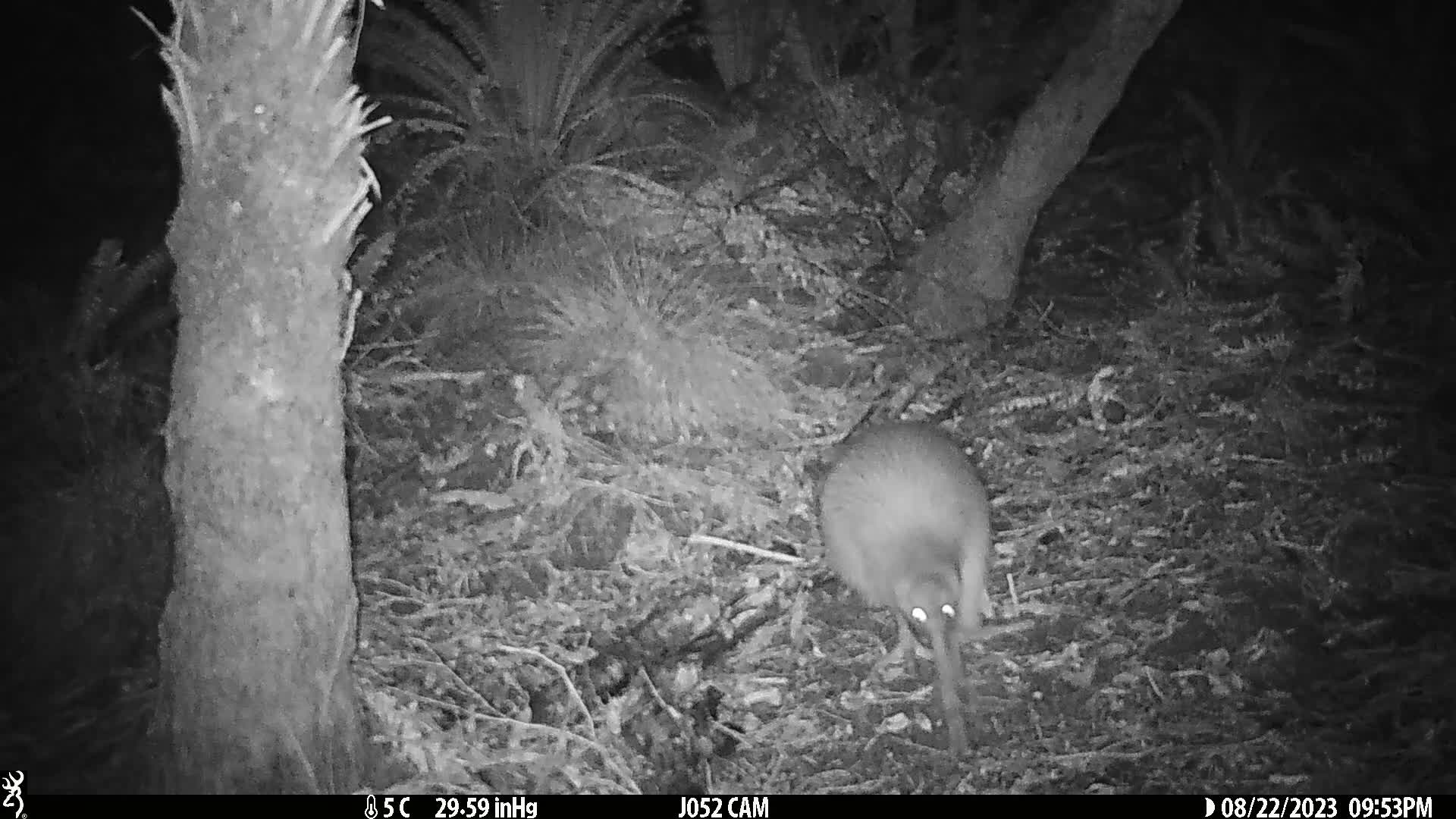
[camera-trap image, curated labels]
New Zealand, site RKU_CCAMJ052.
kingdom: Animalia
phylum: Chordata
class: Aves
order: Apterygiformes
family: Apterygidae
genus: Apteryx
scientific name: Apteryx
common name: kiwi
Kiwi (Apteryx).